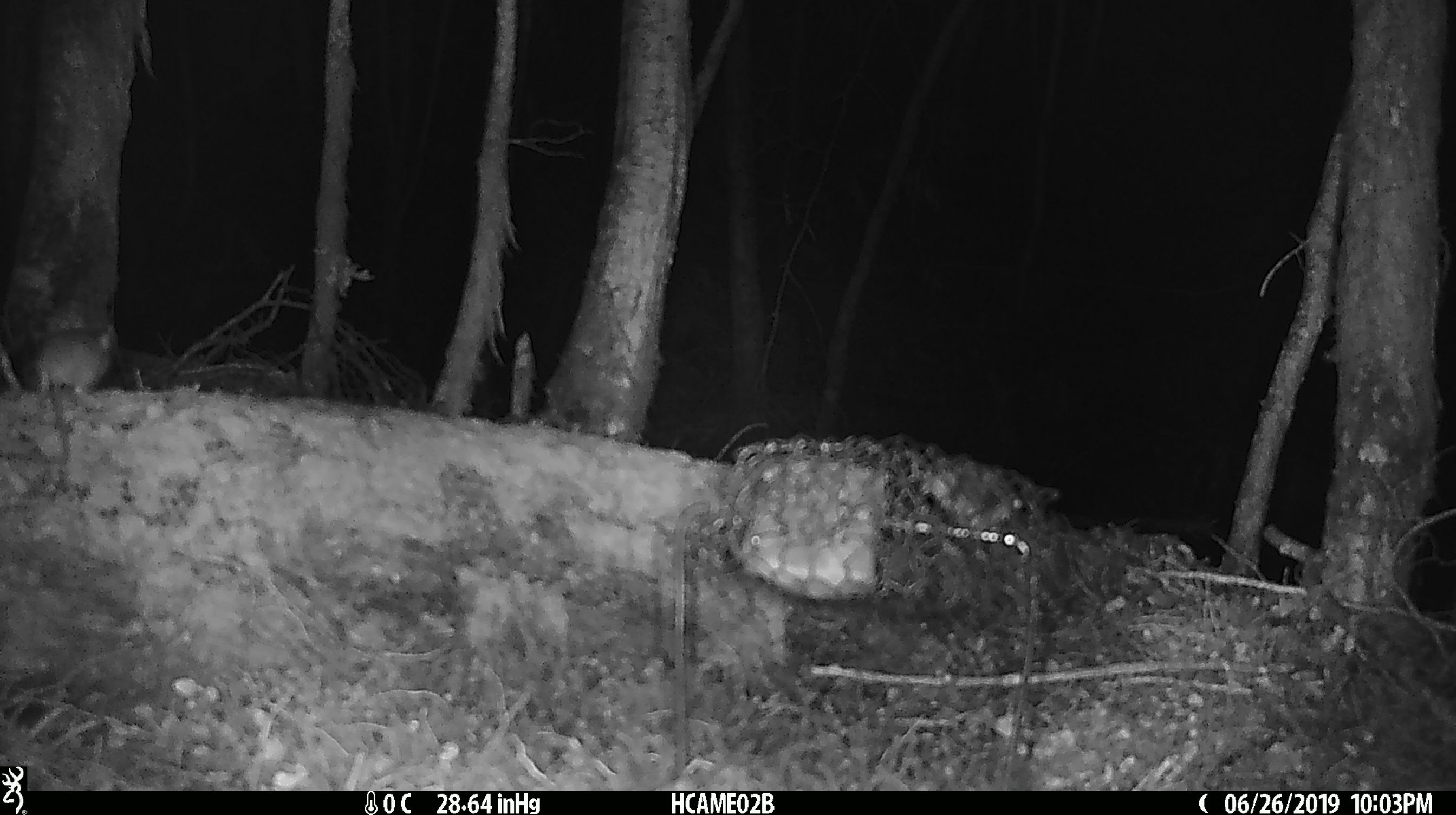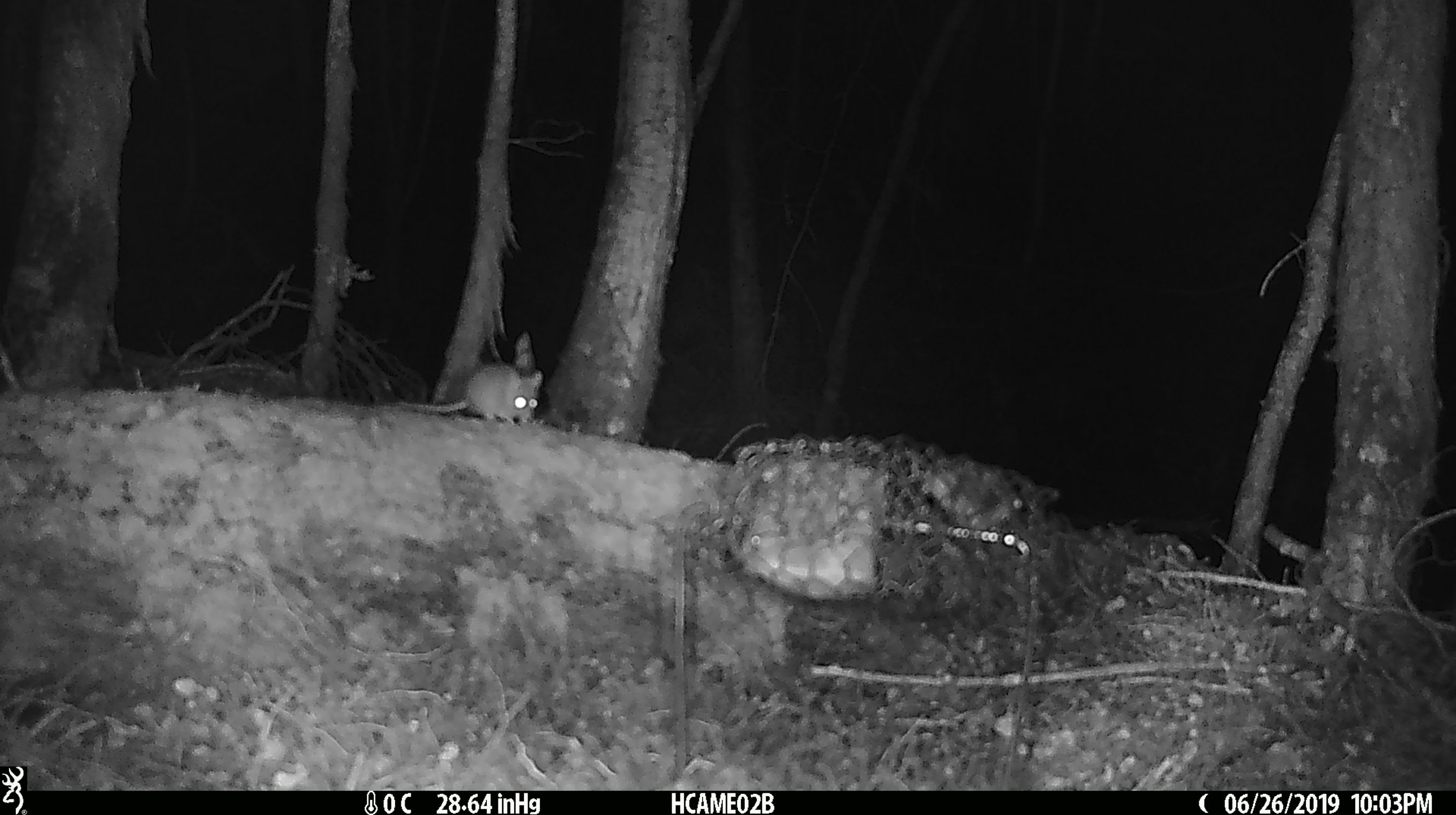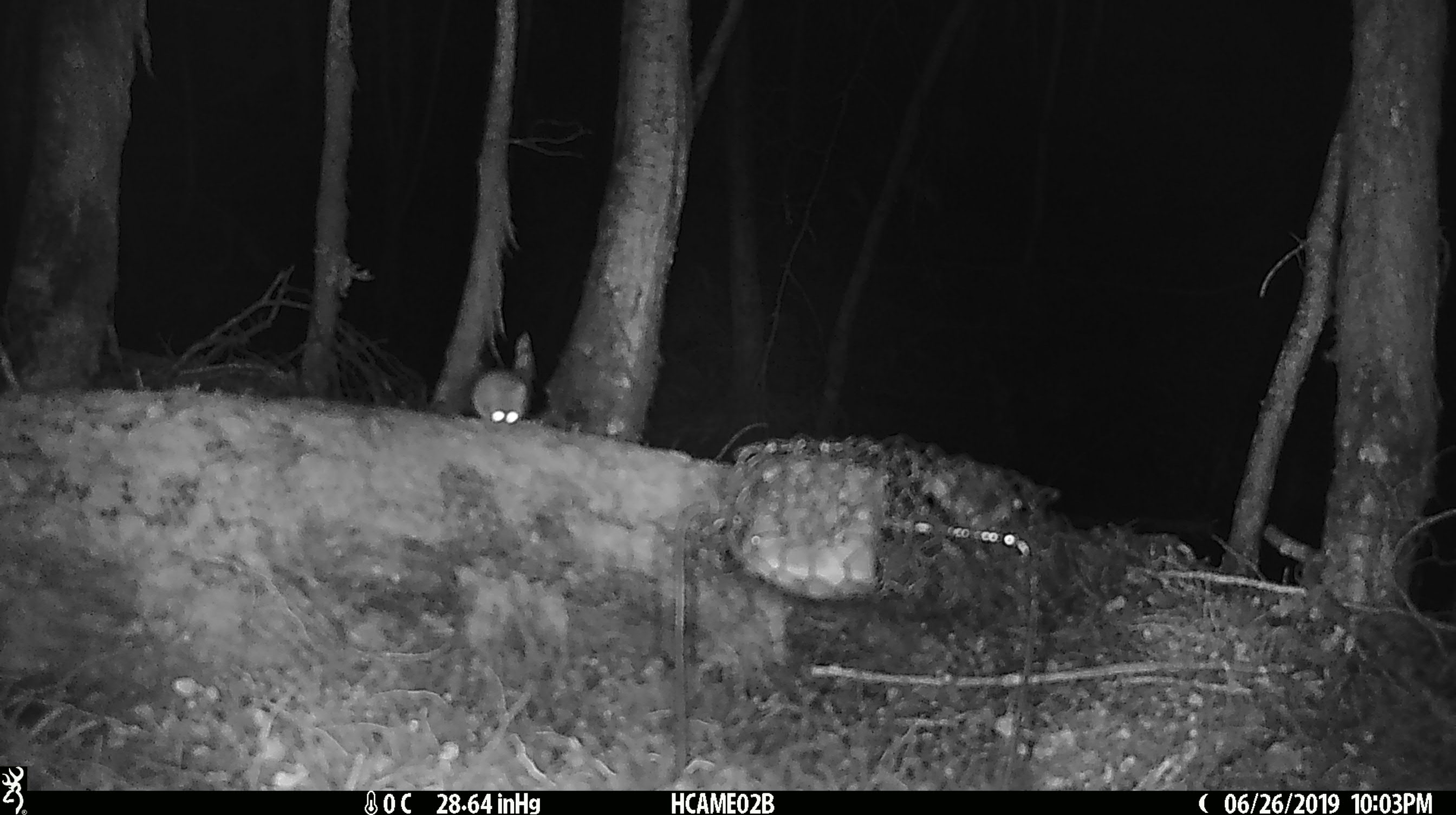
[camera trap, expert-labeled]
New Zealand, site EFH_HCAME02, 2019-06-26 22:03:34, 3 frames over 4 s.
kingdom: Animalia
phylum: Chordata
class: Mammalia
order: Rodentia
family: Muridae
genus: Mus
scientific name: Mus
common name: mouse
Mouse (Mus).